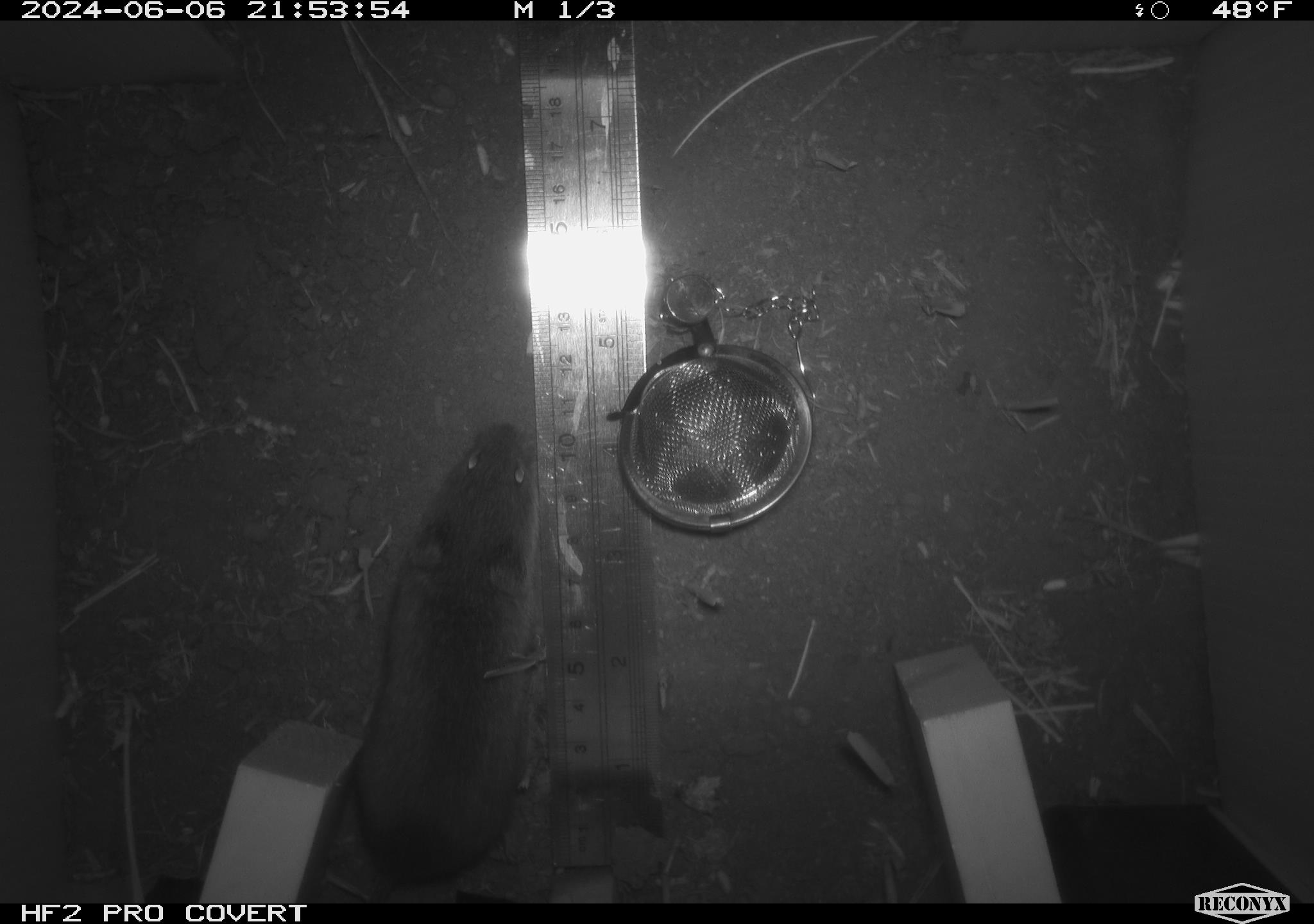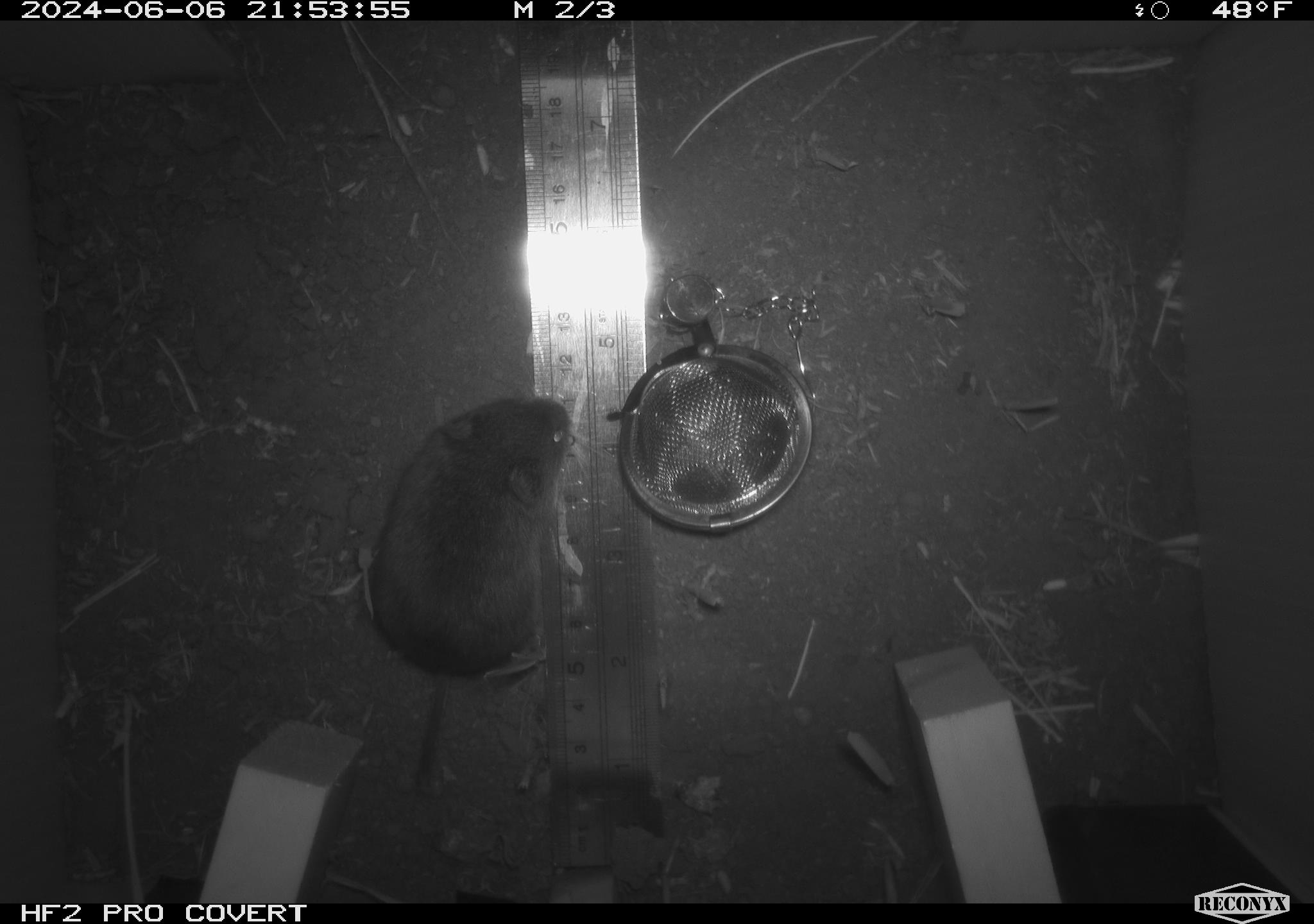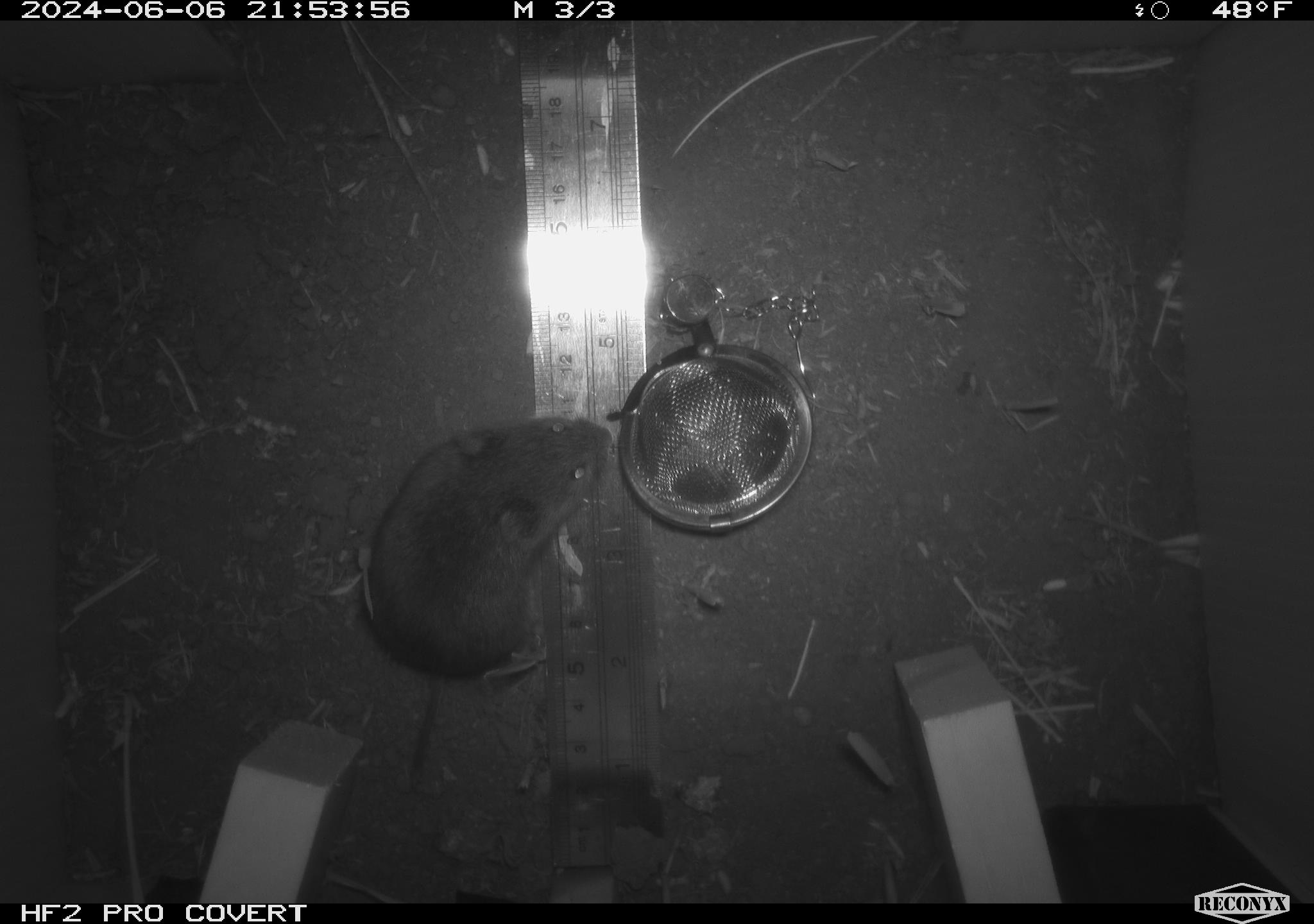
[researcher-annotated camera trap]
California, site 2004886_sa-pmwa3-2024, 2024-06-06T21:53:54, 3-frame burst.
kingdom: Animalia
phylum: Chordata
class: Mammalia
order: Rodentia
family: Cricetidae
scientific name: Arvicolinae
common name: voles, lemmings, and muskrats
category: arvicolinae subfamily